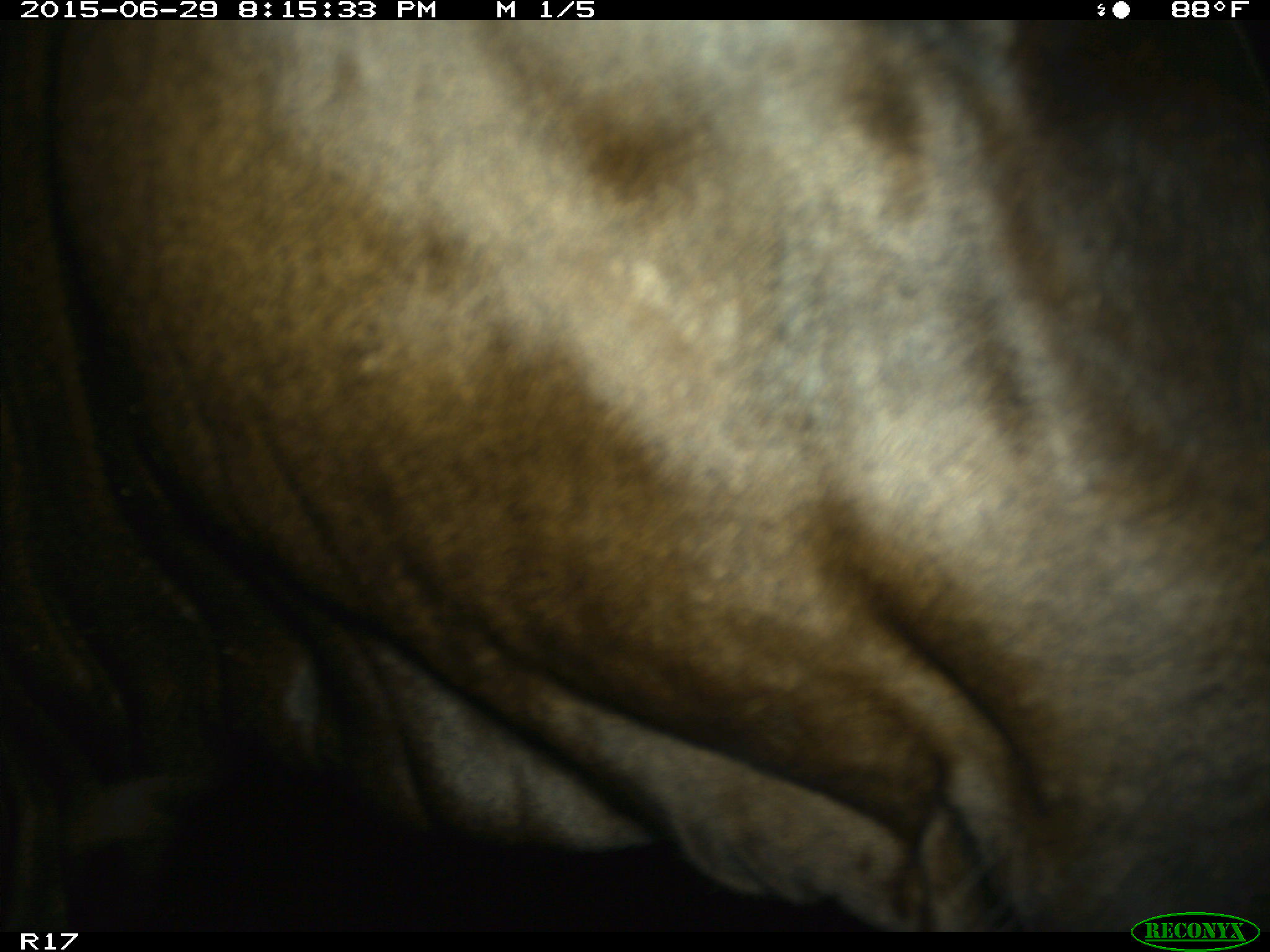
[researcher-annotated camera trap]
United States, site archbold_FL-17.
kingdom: Animalia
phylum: Chordata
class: Mammalia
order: Artiodactyla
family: Bovidae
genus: Bos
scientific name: Bos taurus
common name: domestic cow